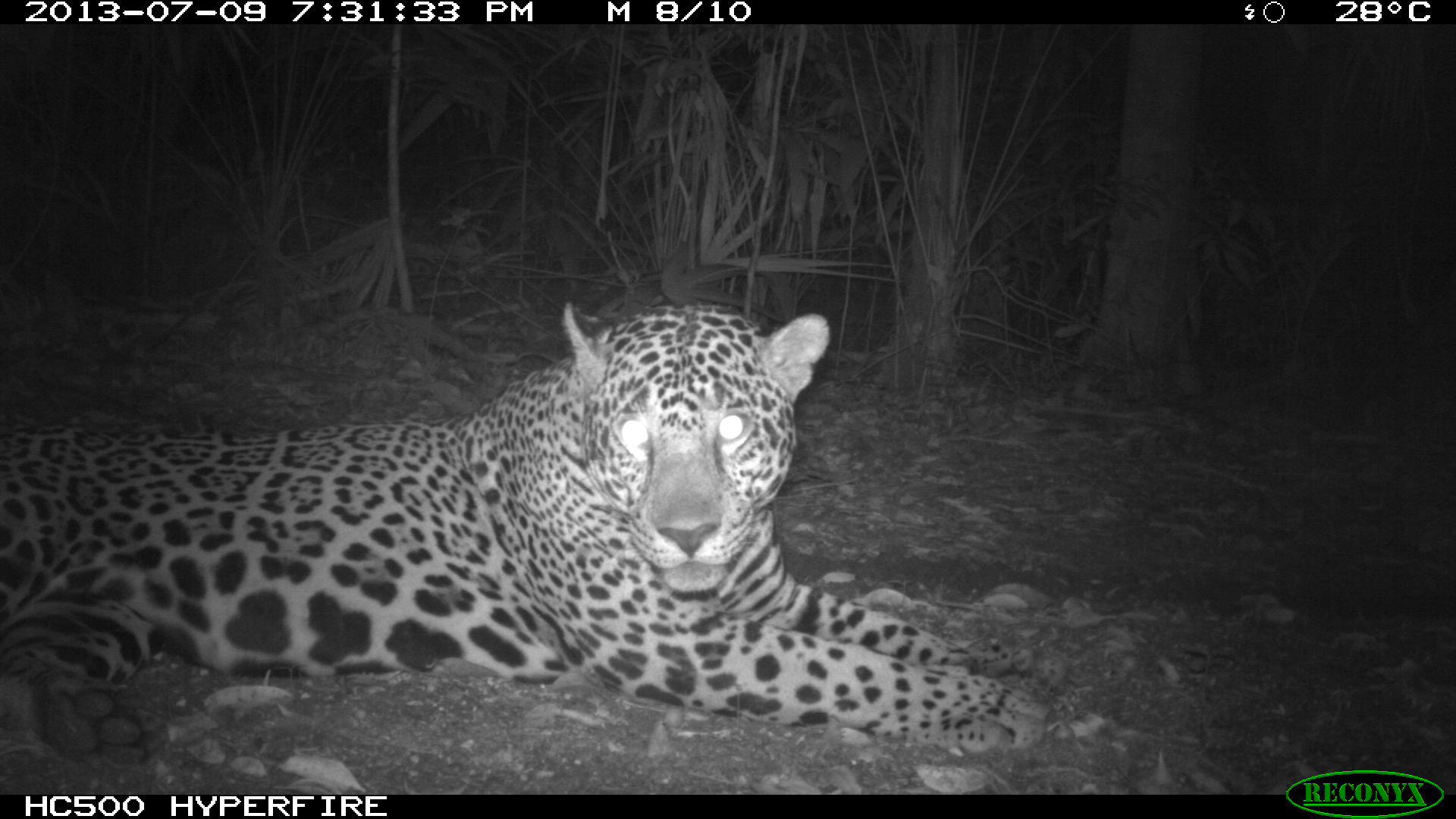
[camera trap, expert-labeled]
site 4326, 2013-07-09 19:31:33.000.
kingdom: Animalia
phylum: Chordata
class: Mammalia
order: Carnivora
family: Felidae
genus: Panthera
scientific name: Panthera onca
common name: jaguar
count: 1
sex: male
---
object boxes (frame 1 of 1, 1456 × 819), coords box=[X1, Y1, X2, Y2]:
panthera onca: box=[0, 300, 1049, 757]